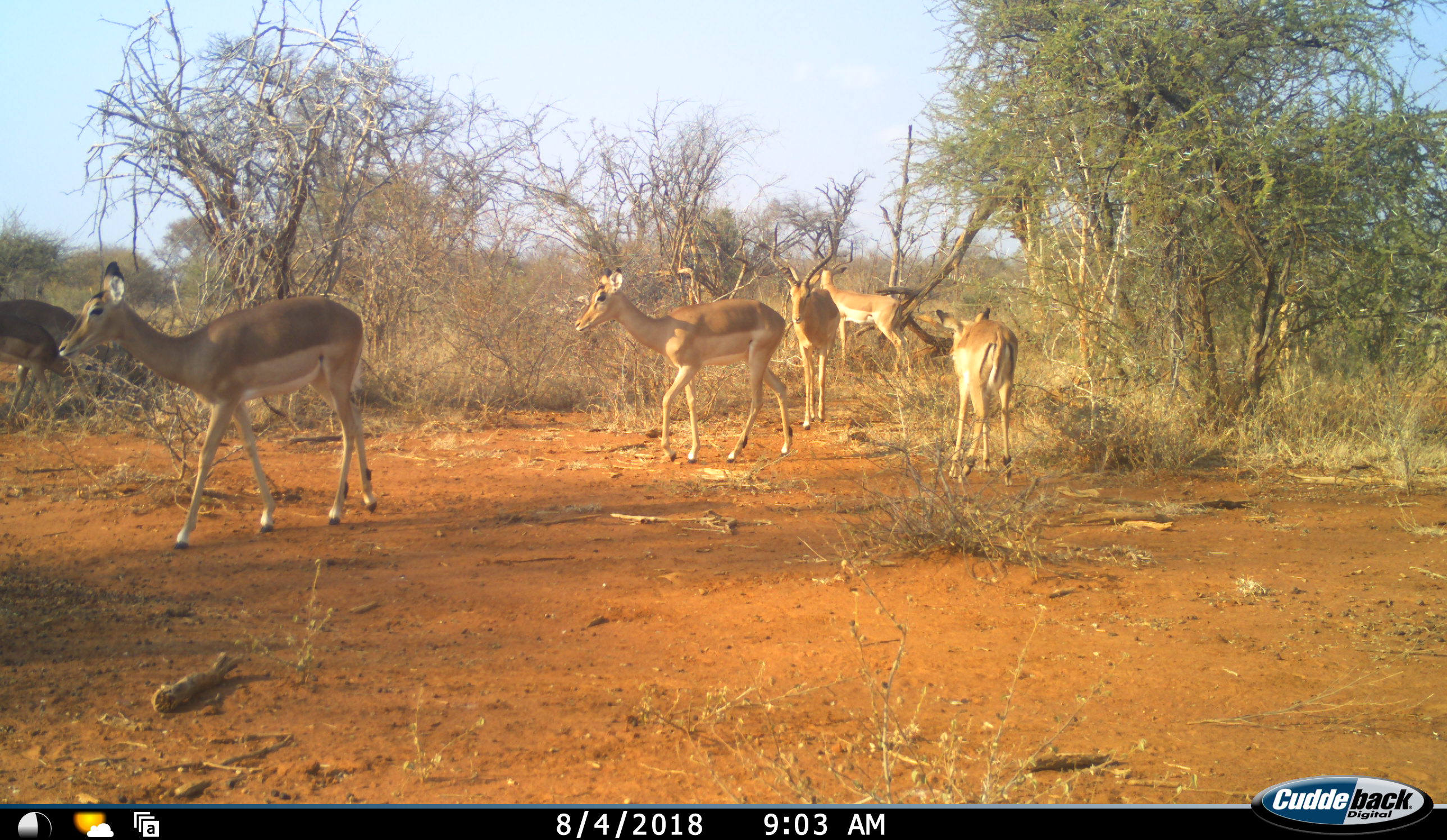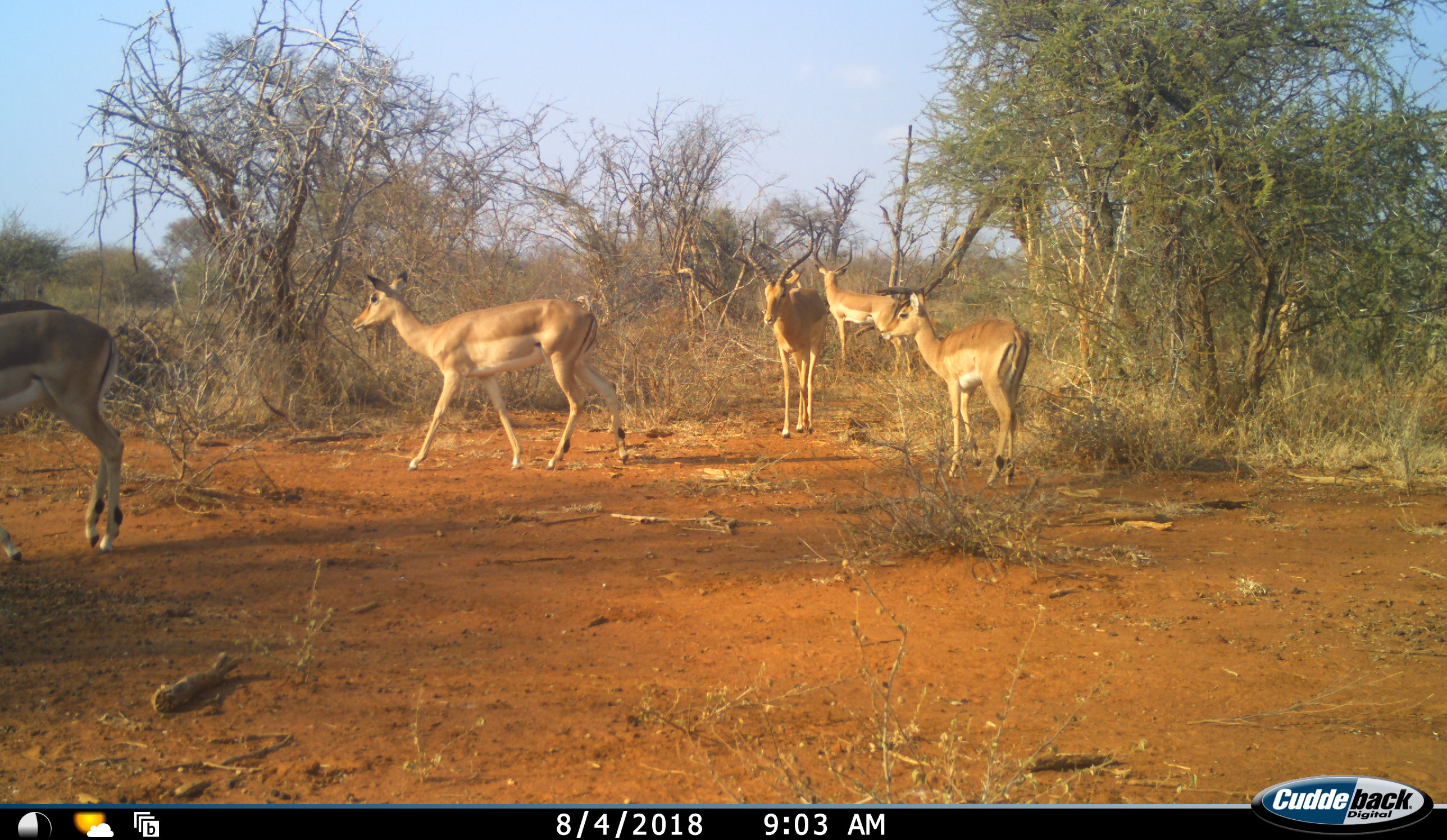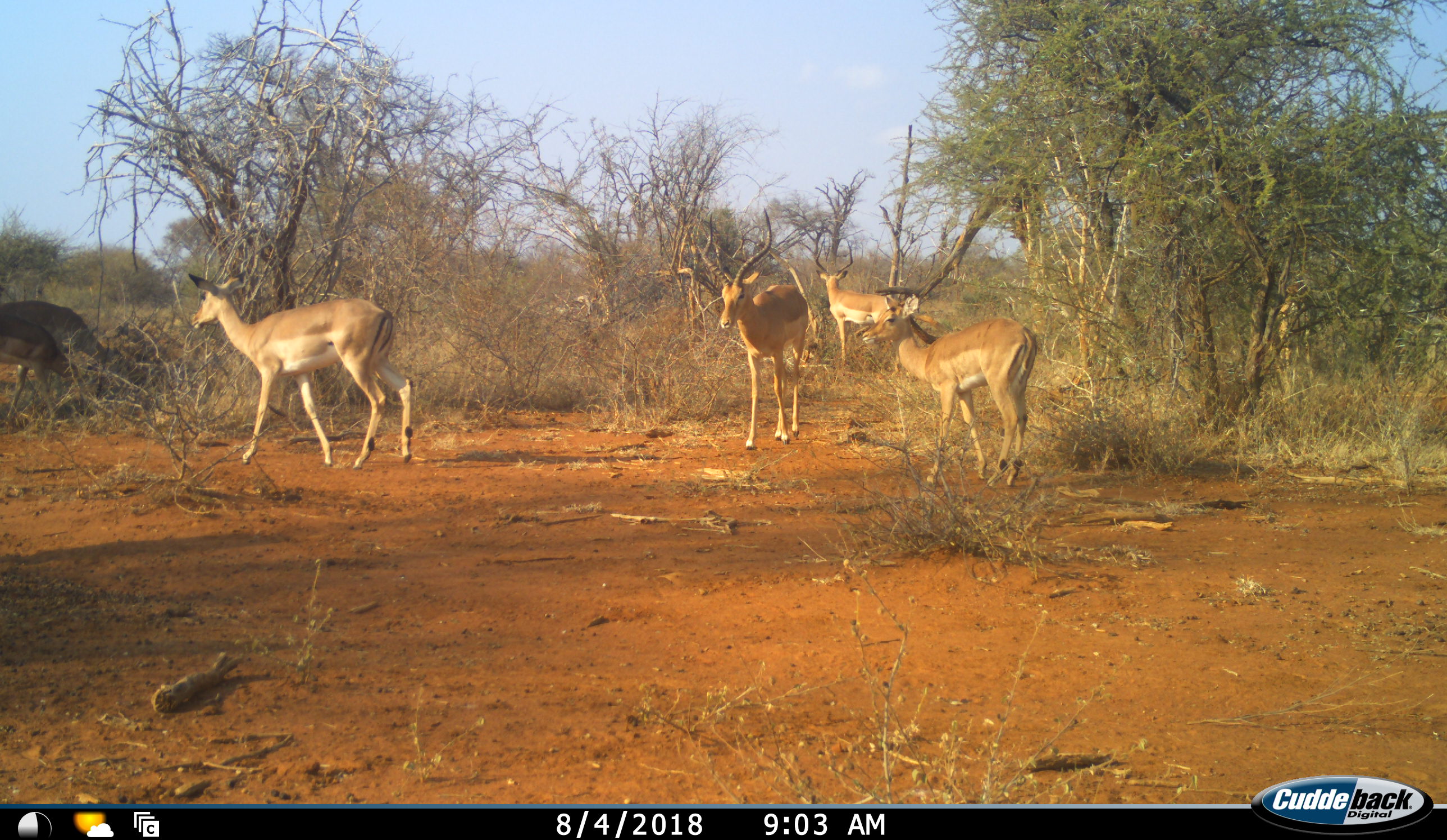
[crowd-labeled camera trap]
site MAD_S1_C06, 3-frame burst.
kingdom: Animalia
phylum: Chordata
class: Mammalia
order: Artiodactyla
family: Bovidae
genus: Aepyceros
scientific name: Aepyceros melampus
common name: impala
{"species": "impala (Aepyceros melampus)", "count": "6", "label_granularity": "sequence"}